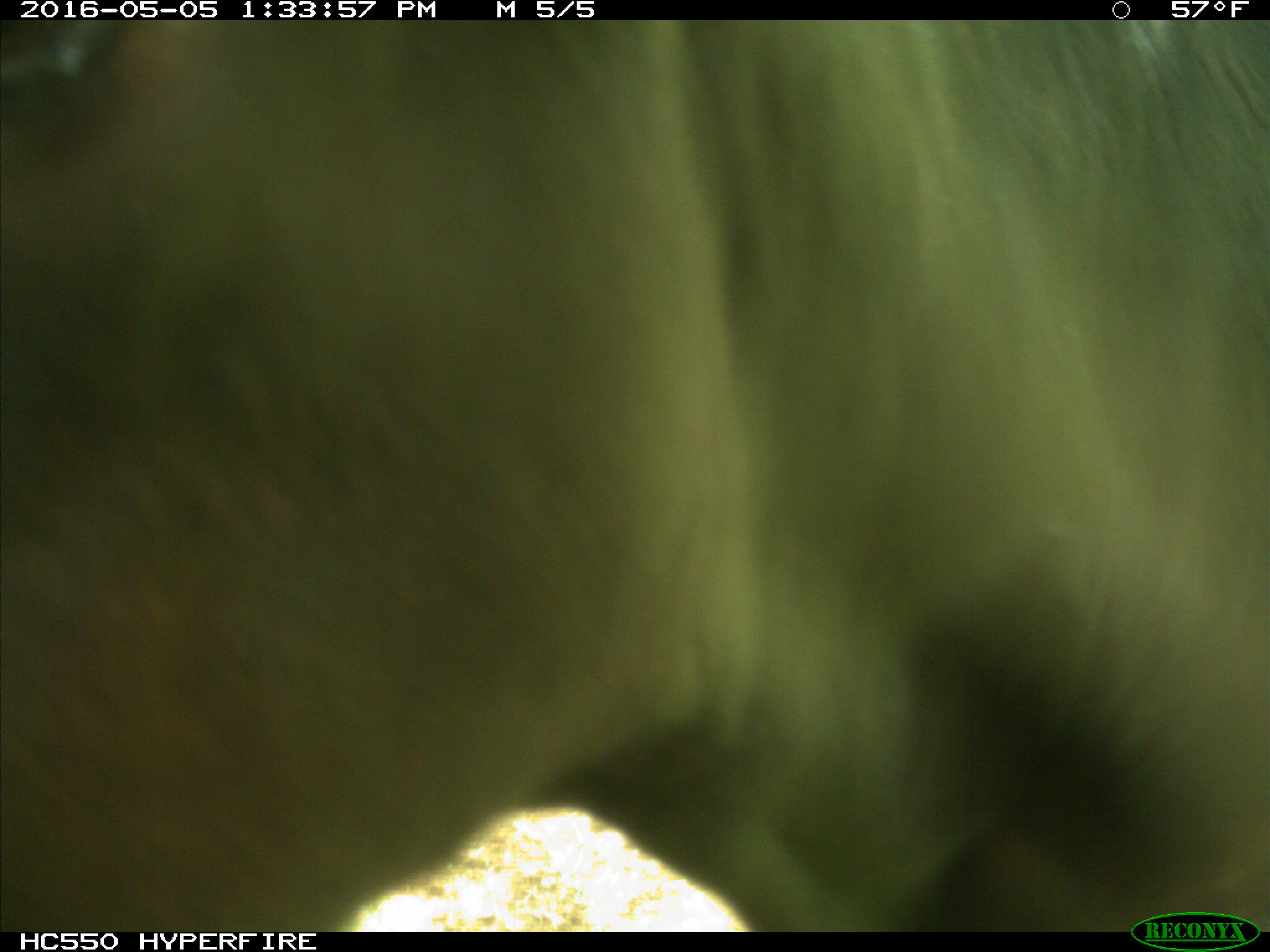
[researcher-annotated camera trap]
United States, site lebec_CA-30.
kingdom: Animalia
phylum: Chordata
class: Mammalia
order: Artiodactyla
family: Bovidae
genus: Bos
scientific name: Bos taurus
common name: domestic cow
Bos taurus (domestic cow).